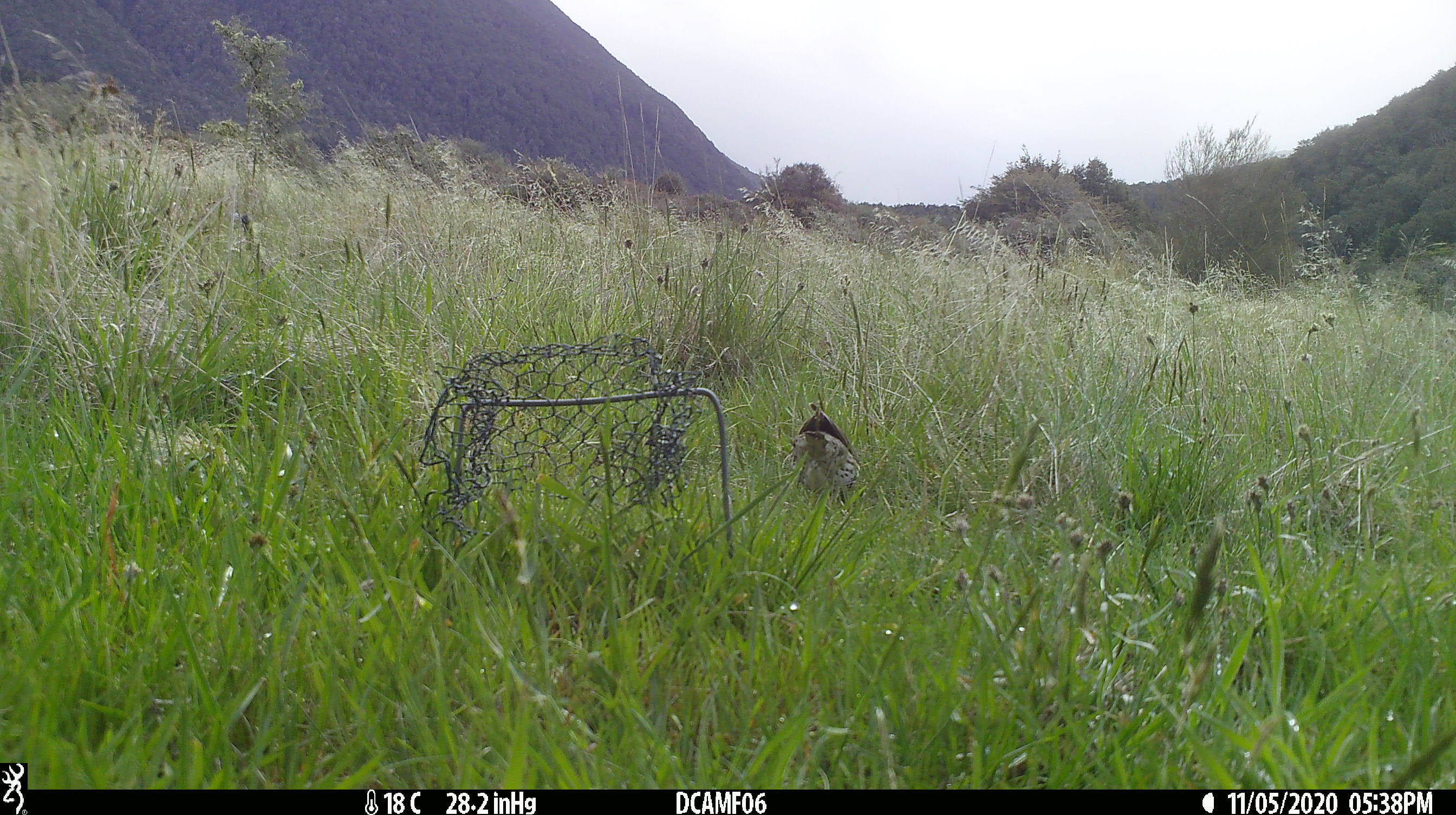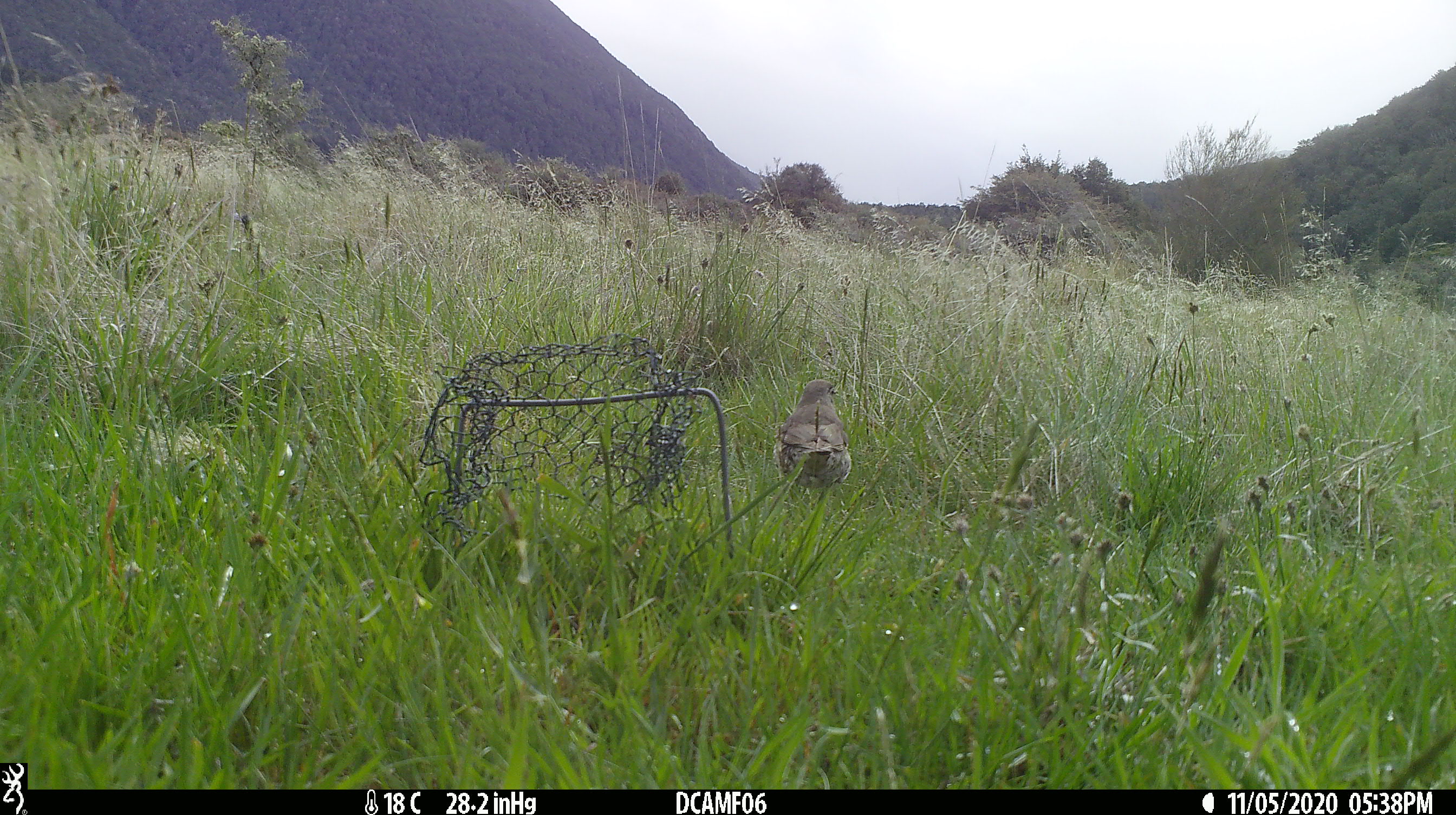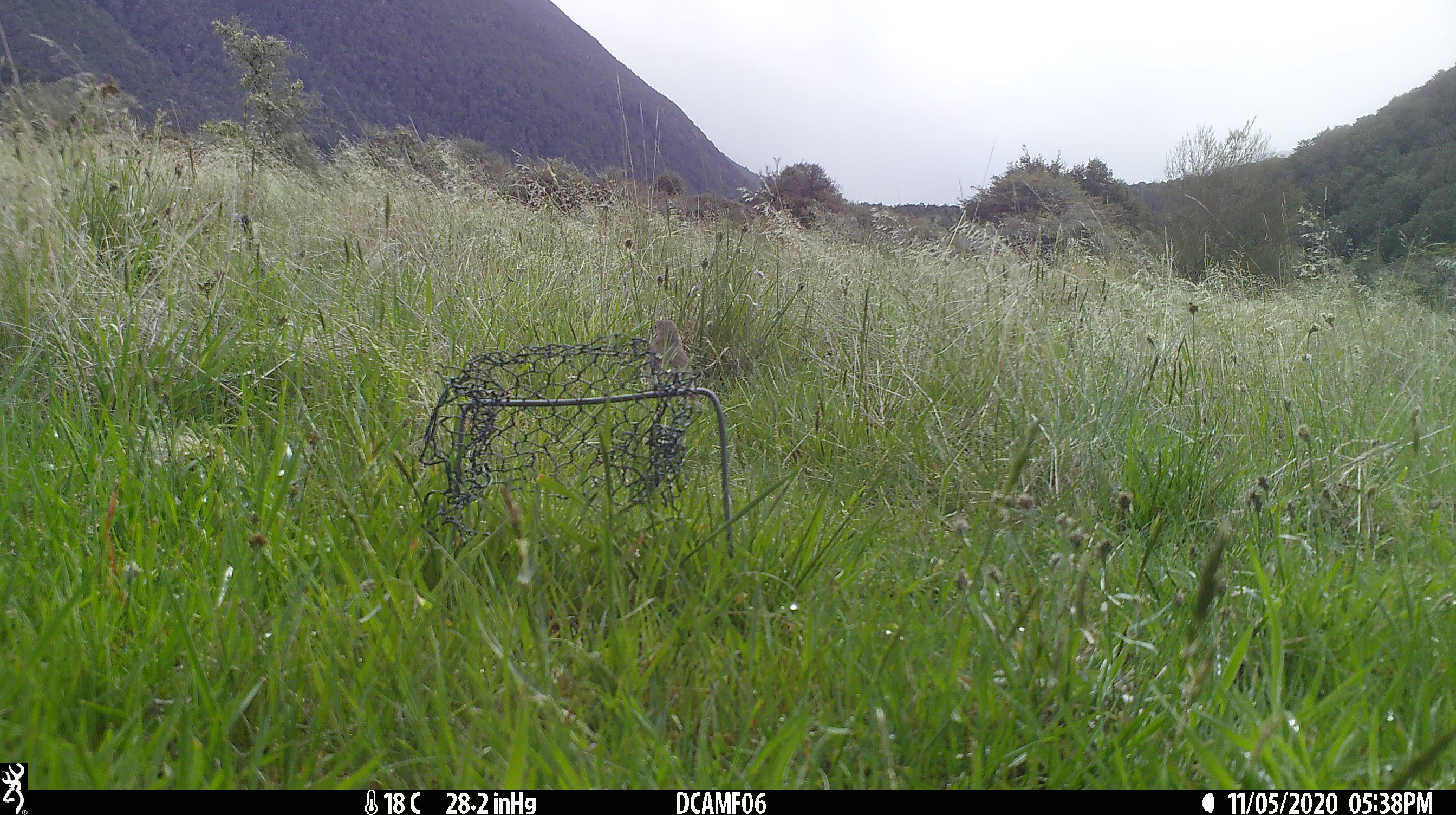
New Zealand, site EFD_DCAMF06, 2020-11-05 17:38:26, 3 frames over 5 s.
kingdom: Animalia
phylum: Chordata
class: Aves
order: Passeriformes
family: Turdidae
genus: Turdus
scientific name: Turdus philomelos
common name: song thrush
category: thrush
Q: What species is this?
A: Thrush (song thrush) (Turdus philomelos).